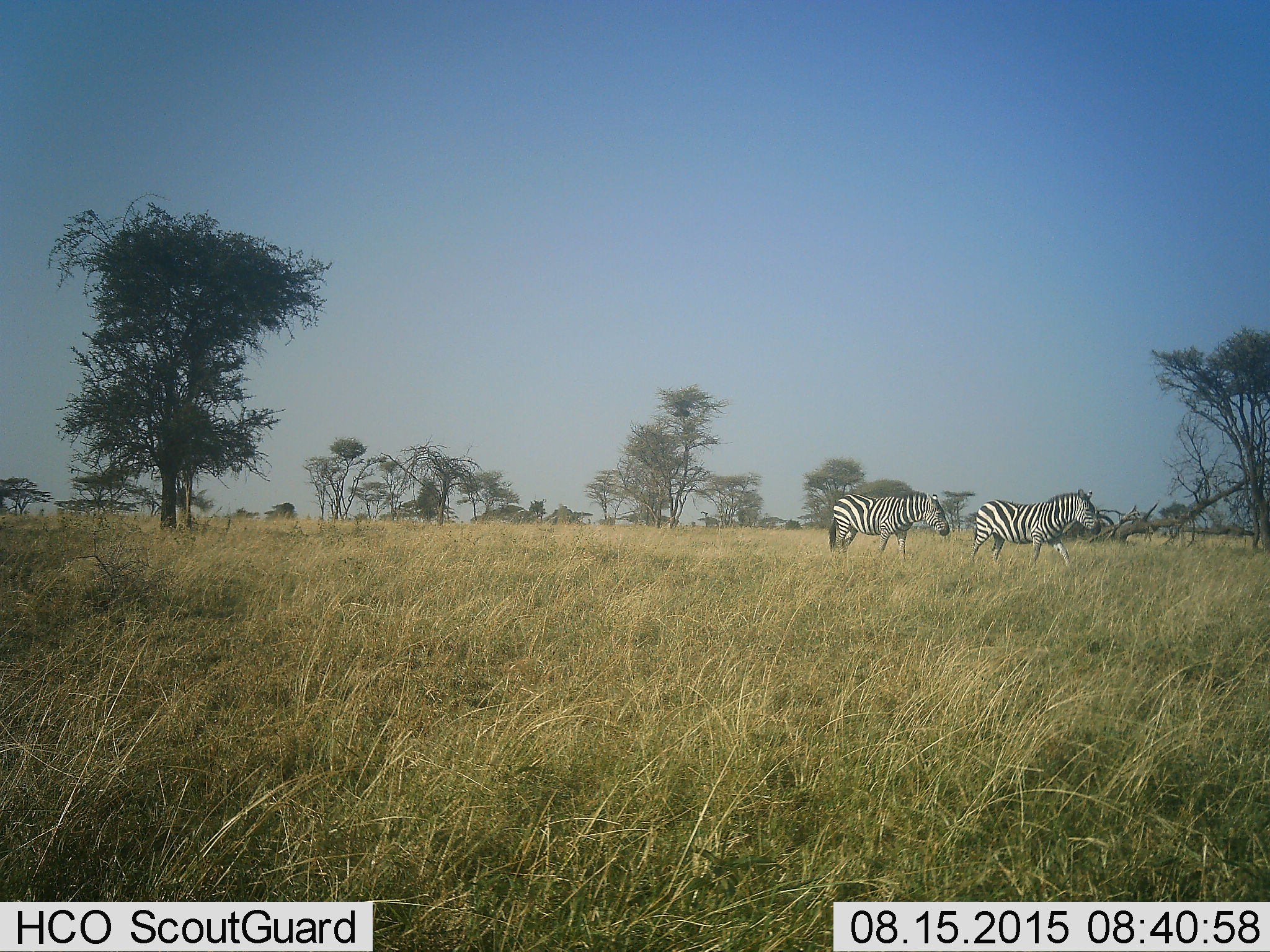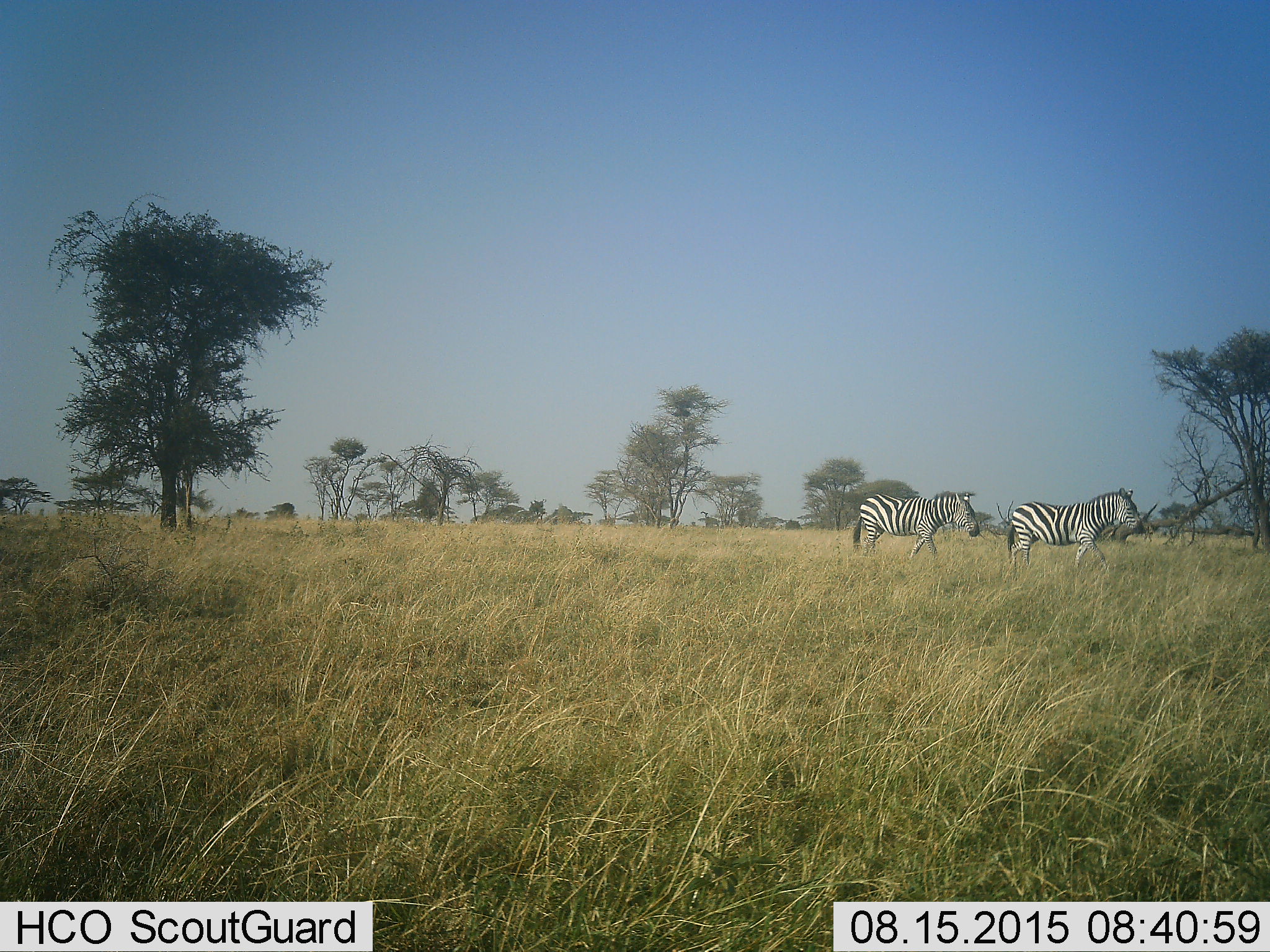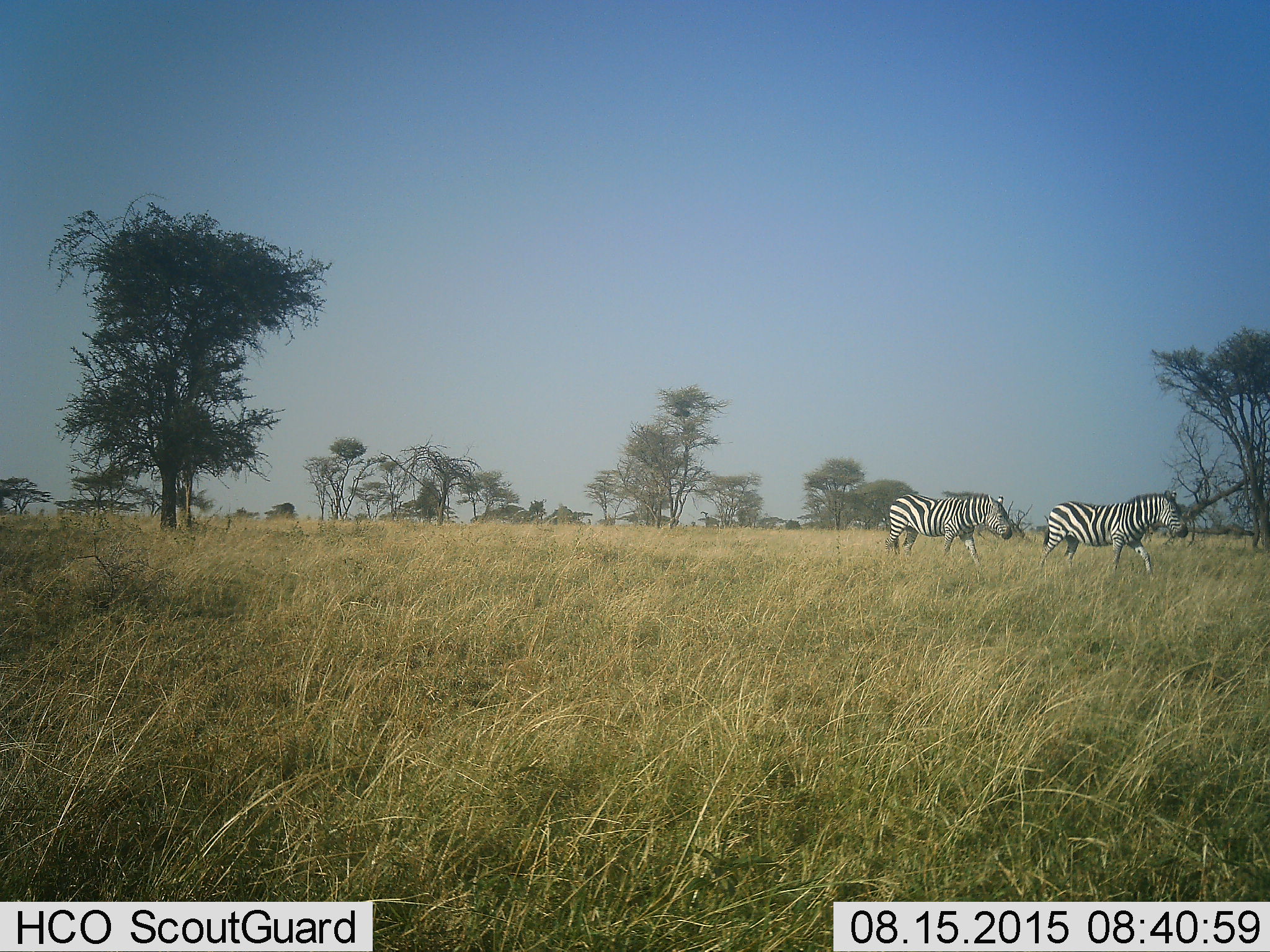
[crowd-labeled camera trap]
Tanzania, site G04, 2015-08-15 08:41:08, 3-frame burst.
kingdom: Animalia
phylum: Chordata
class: Mammalia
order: Perissodactyla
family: Equidae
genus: Equus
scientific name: Equus quagga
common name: plains zebra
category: zebra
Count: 2.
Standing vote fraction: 5%.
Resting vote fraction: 0%.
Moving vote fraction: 95%.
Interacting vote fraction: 0%.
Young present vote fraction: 0%.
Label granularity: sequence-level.